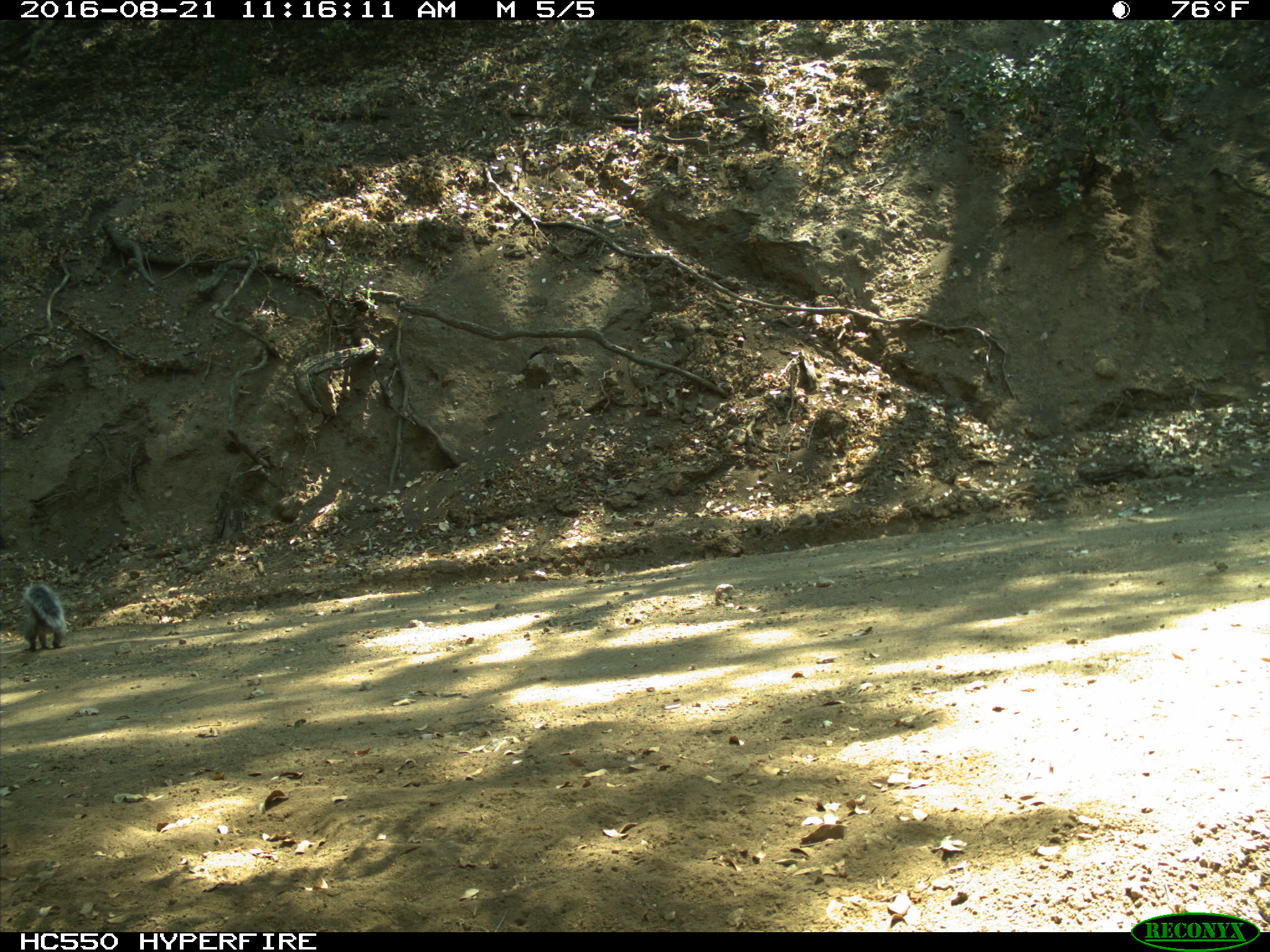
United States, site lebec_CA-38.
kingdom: Animalia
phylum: Chordata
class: Mammalia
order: Rodentia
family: Sciuridae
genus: Sciurus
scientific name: Sciurus carolinensis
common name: eastern gray squirrel